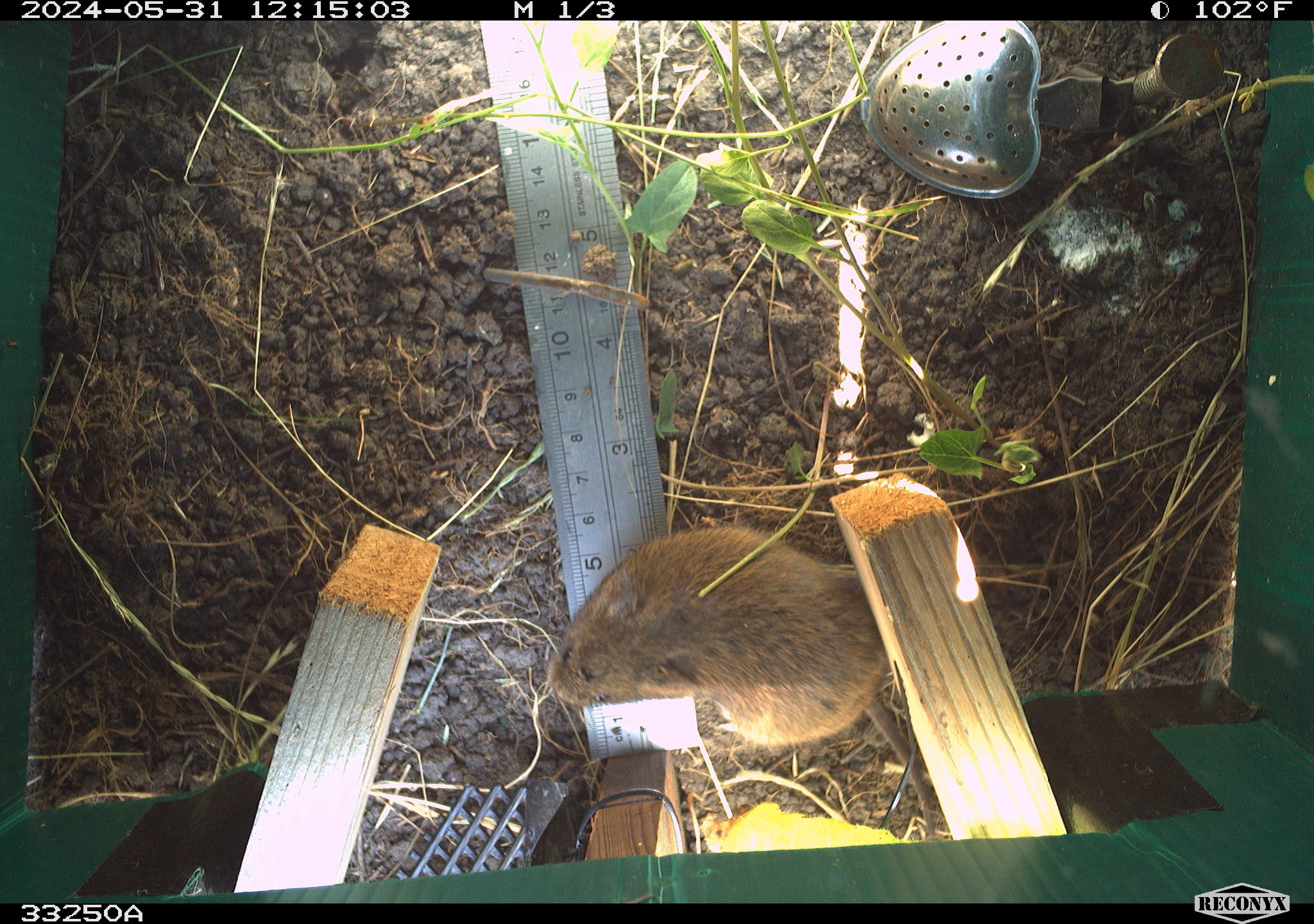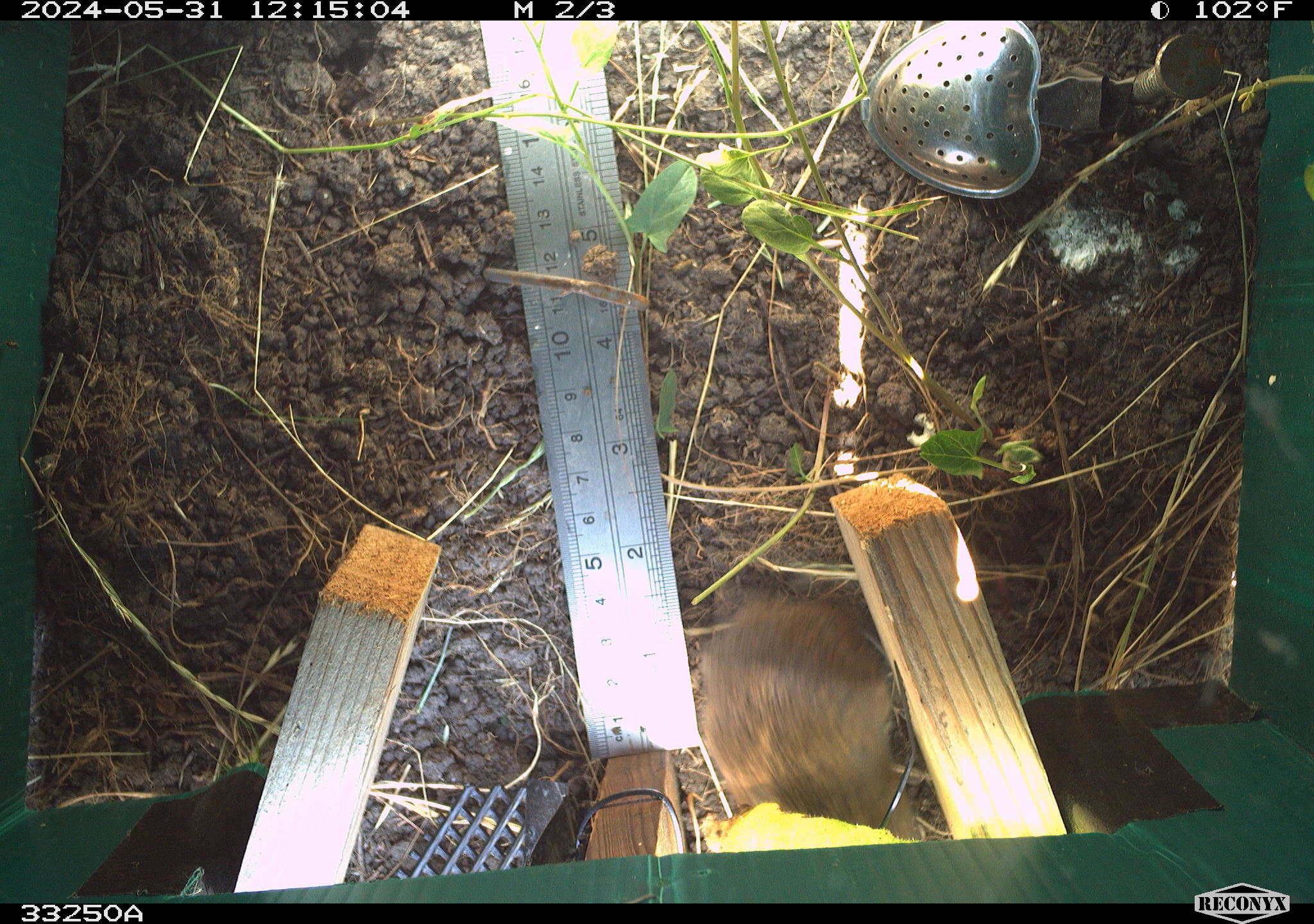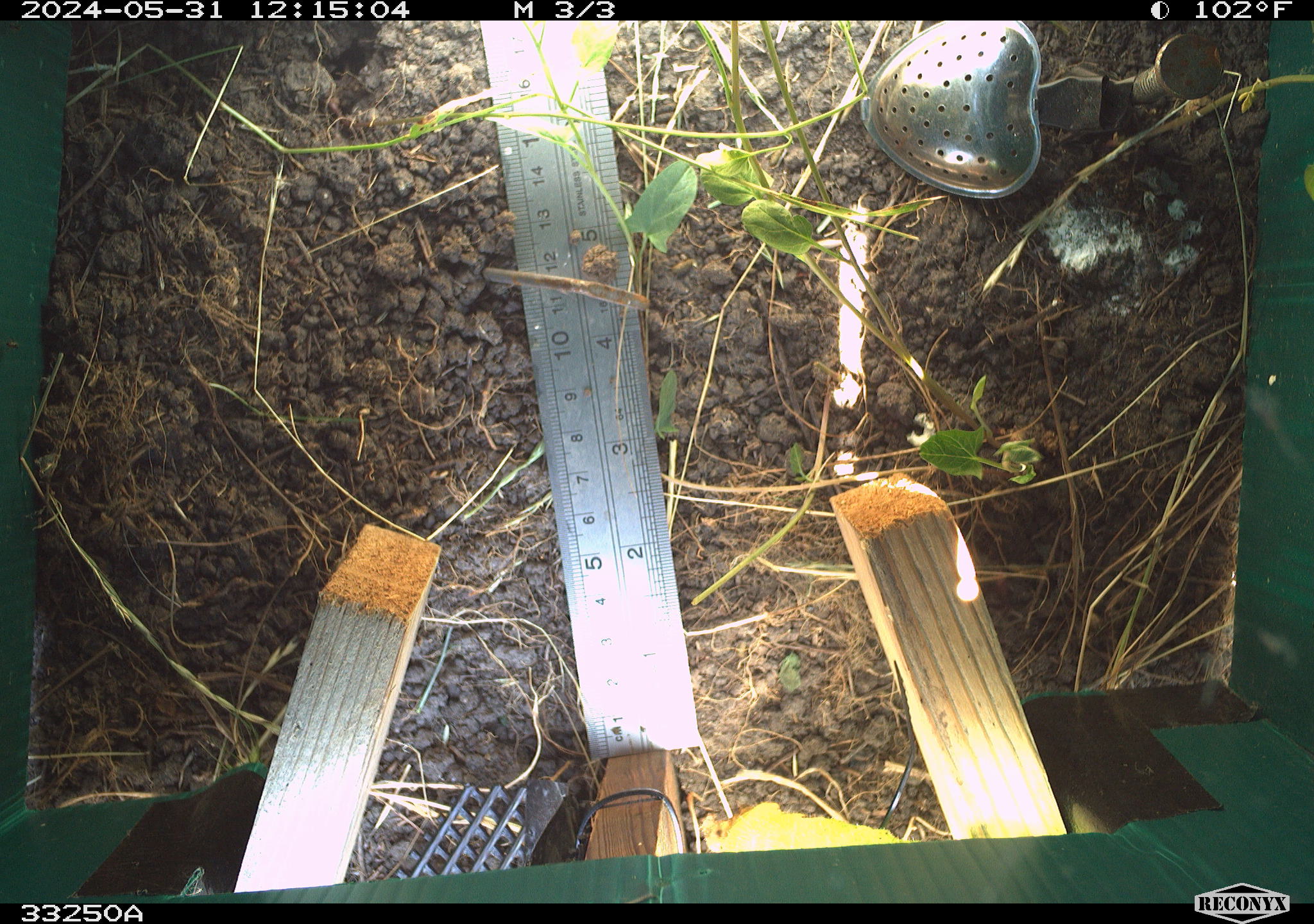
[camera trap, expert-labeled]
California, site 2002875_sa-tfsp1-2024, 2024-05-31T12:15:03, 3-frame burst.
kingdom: Animalia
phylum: Chordata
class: Mammalia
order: Rodentia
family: Cricetidae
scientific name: Arvicolinae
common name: voles, lemmings, and muskrats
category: arvicolinae subfamily